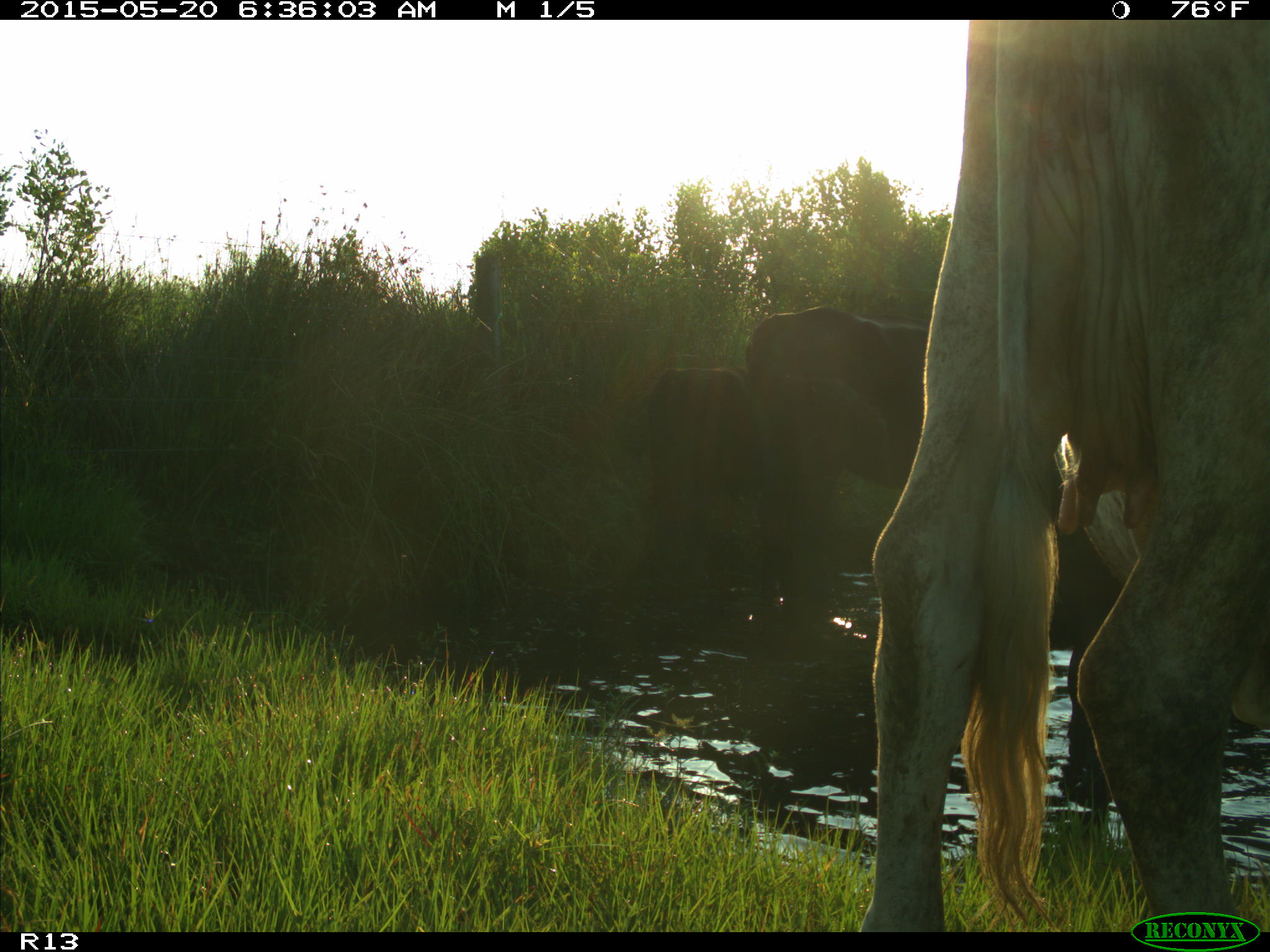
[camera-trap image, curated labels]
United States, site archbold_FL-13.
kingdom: Animalia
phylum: Chordata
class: Mammalia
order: Artiodactyla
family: Bovidae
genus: Bos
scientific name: Bos taurus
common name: domestic cow